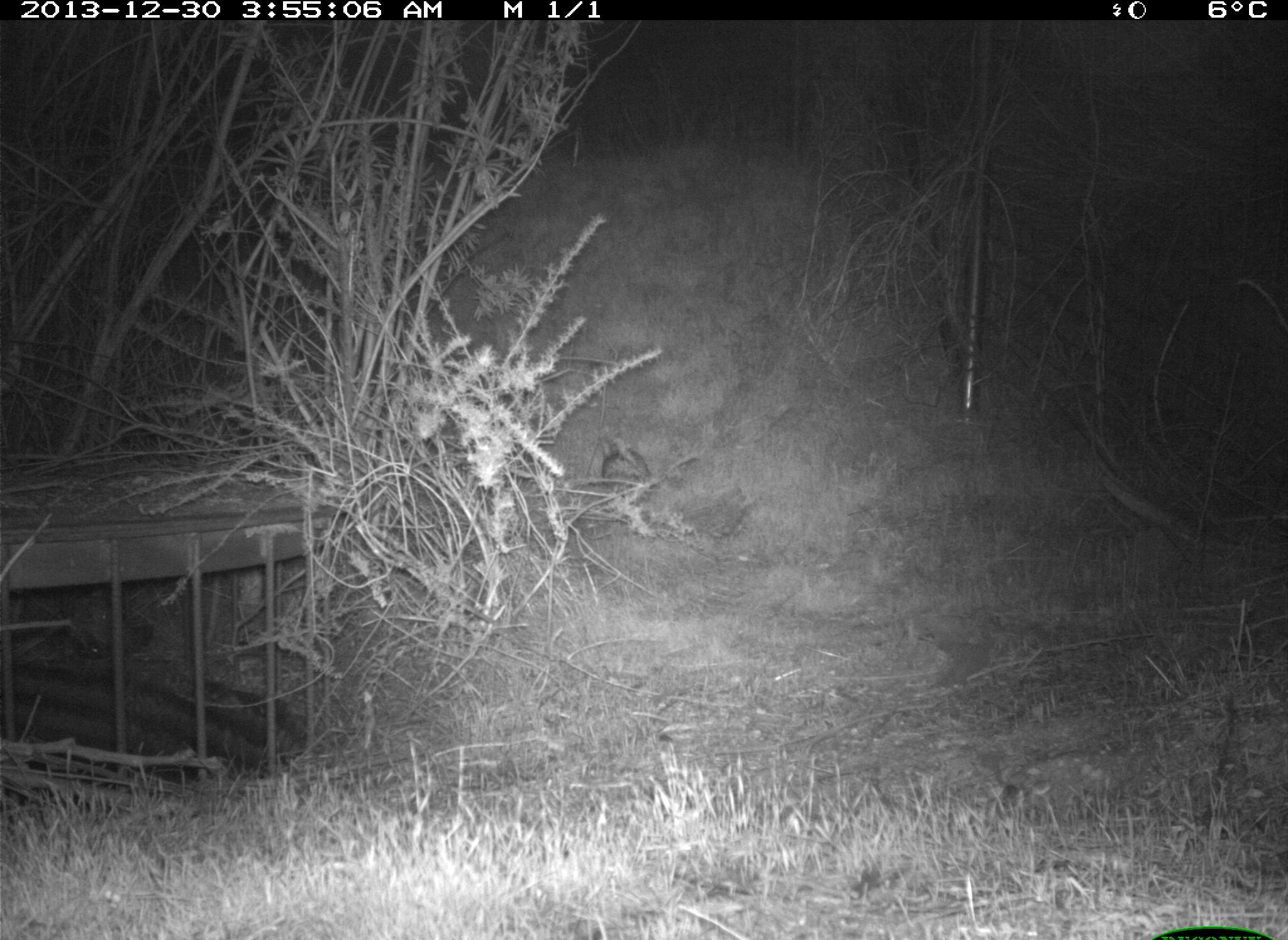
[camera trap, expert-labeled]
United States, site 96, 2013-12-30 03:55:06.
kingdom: Animalia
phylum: Chordata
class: Mammalia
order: Lagomorpha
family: Leporidae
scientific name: Leporidae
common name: rabbits and hares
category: rabbit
Rabbit (rabbits and hares) (Leporidae).